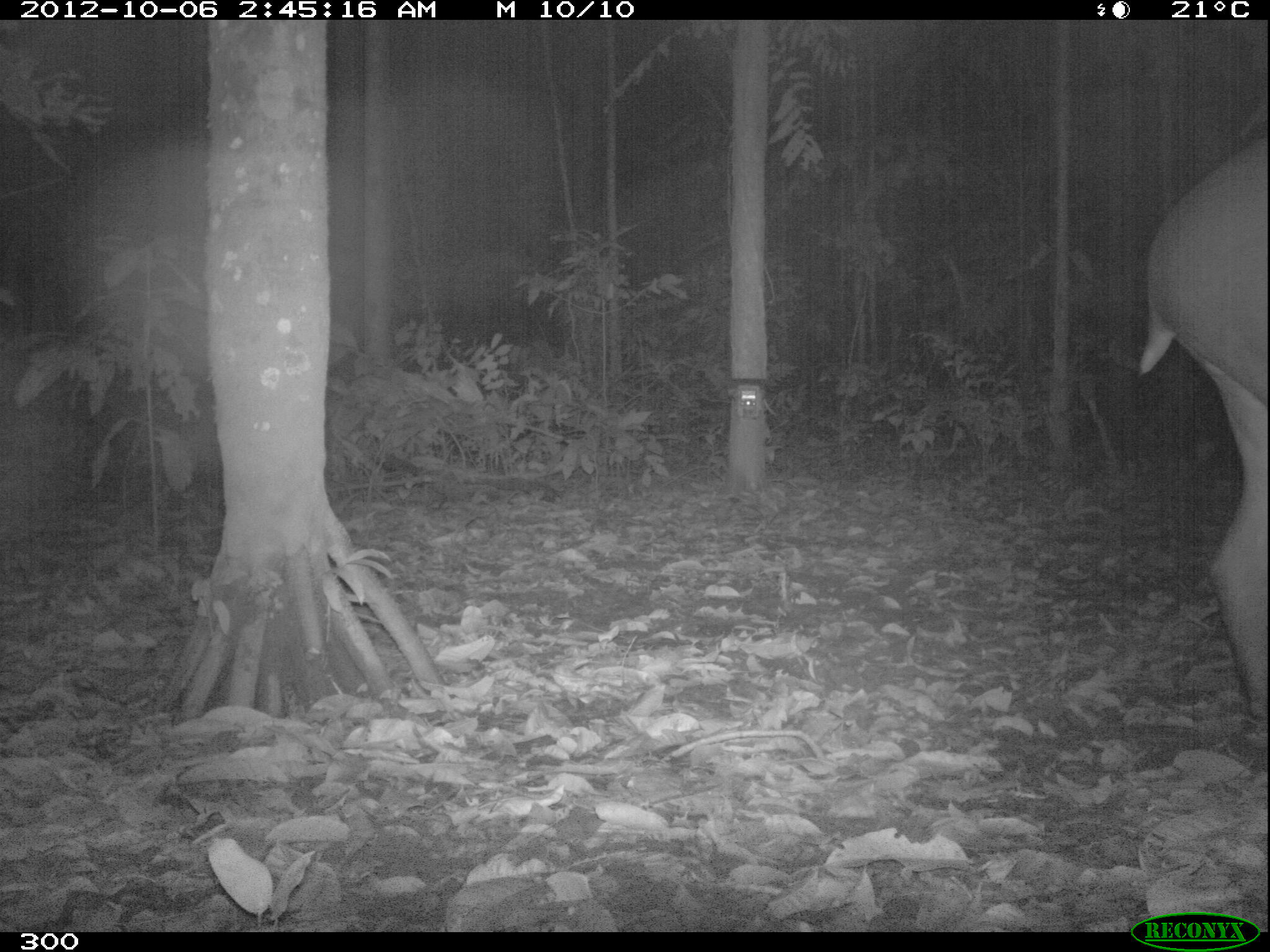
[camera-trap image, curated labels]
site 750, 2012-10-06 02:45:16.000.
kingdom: Animalia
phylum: Chordata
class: Mammalia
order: Perissodactyla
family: Tapiridae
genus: Tapirus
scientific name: Tapirus terrestris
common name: south american tapir